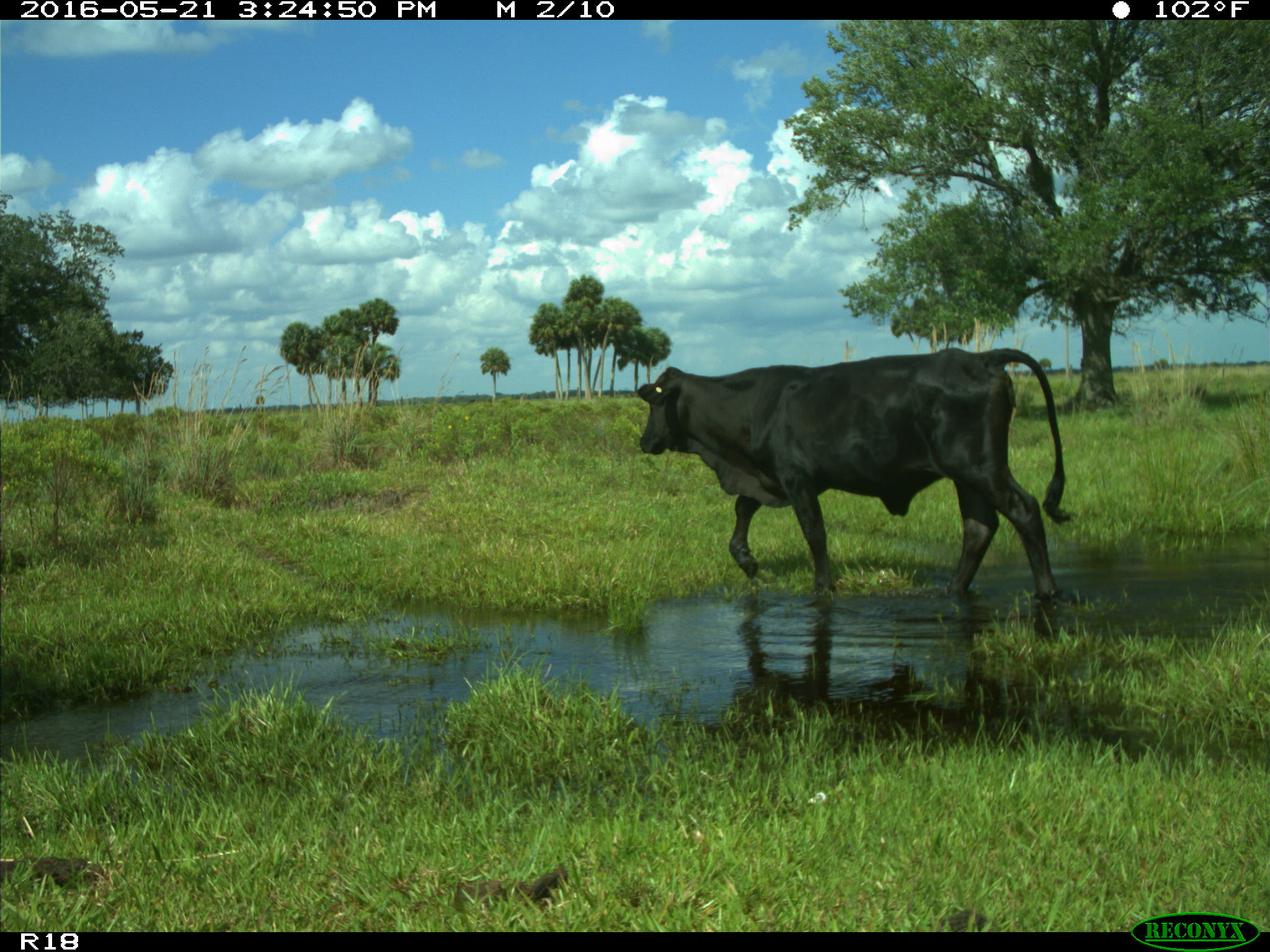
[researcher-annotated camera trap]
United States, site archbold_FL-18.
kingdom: Animalia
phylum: Chordata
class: Mammalia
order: Artiodactyla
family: Bovidae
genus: Bos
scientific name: Bos taurus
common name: domestic cow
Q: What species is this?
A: Bos taurus (domestic cow).